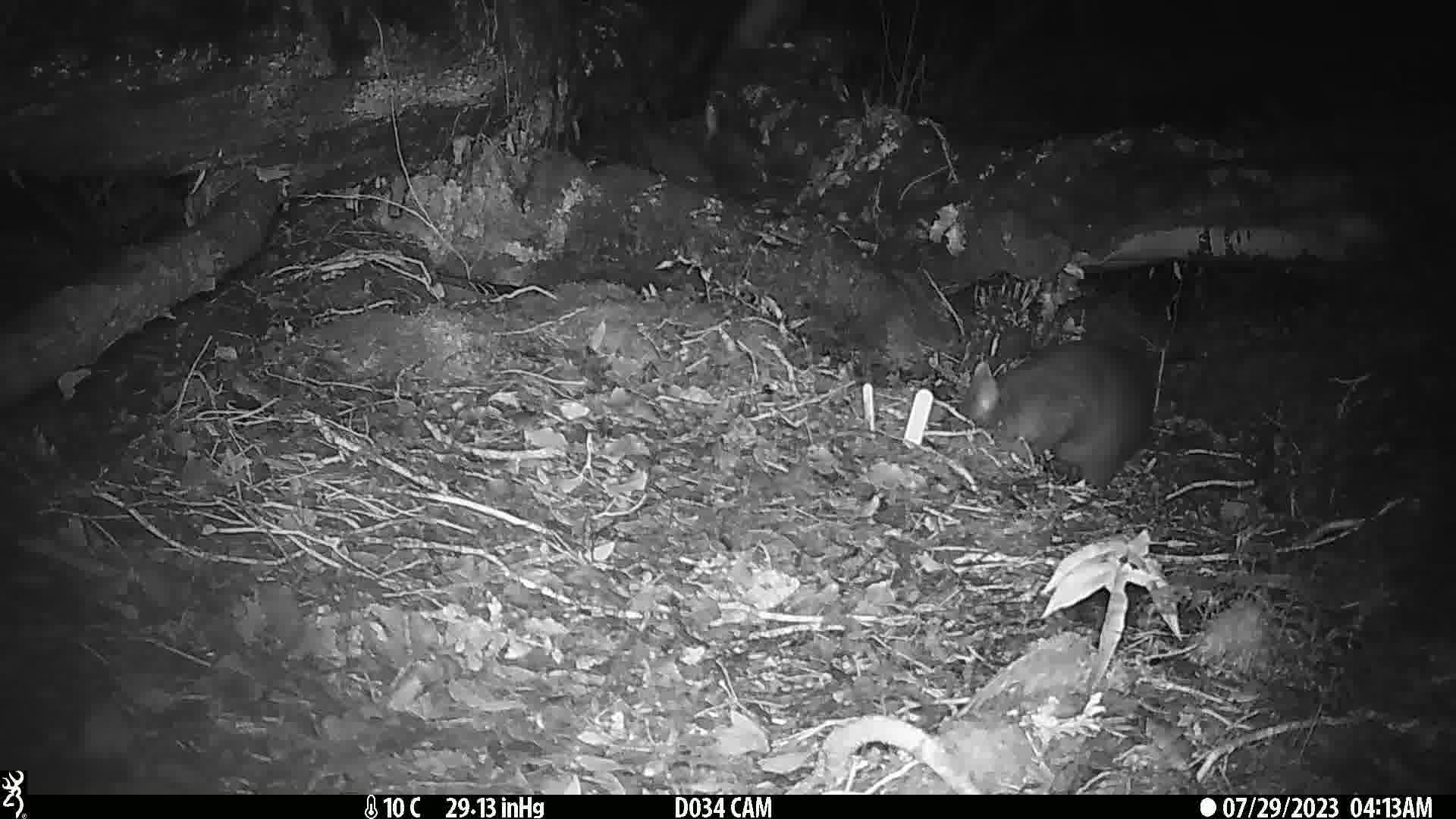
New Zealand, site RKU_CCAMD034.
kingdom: Animalia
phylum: Chordata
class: Mammalia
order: Diprotodontia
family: Phalangeridae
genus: Trichosurus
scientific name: Trichosurus vulpecula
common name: common brushtail possum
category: possum